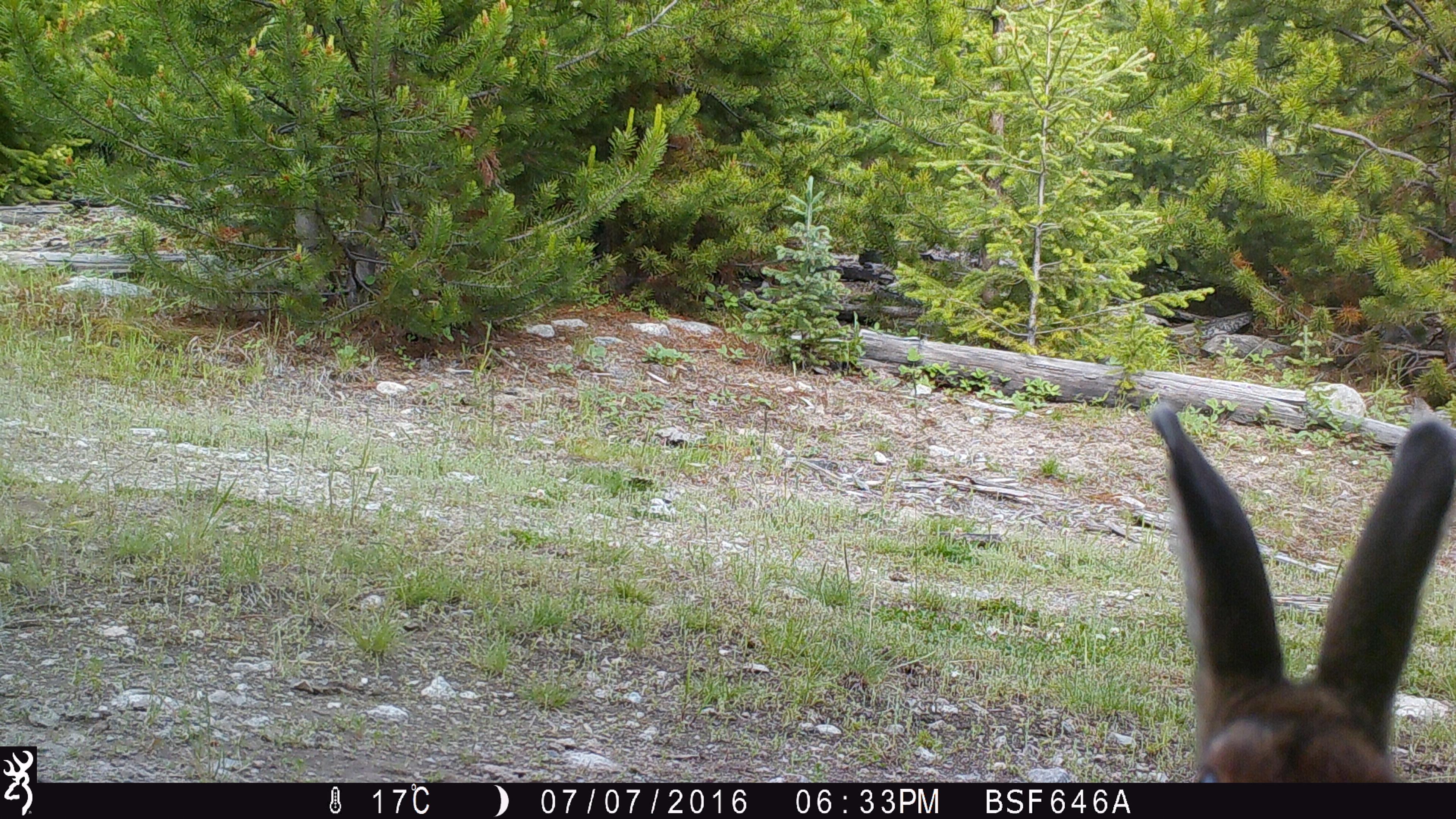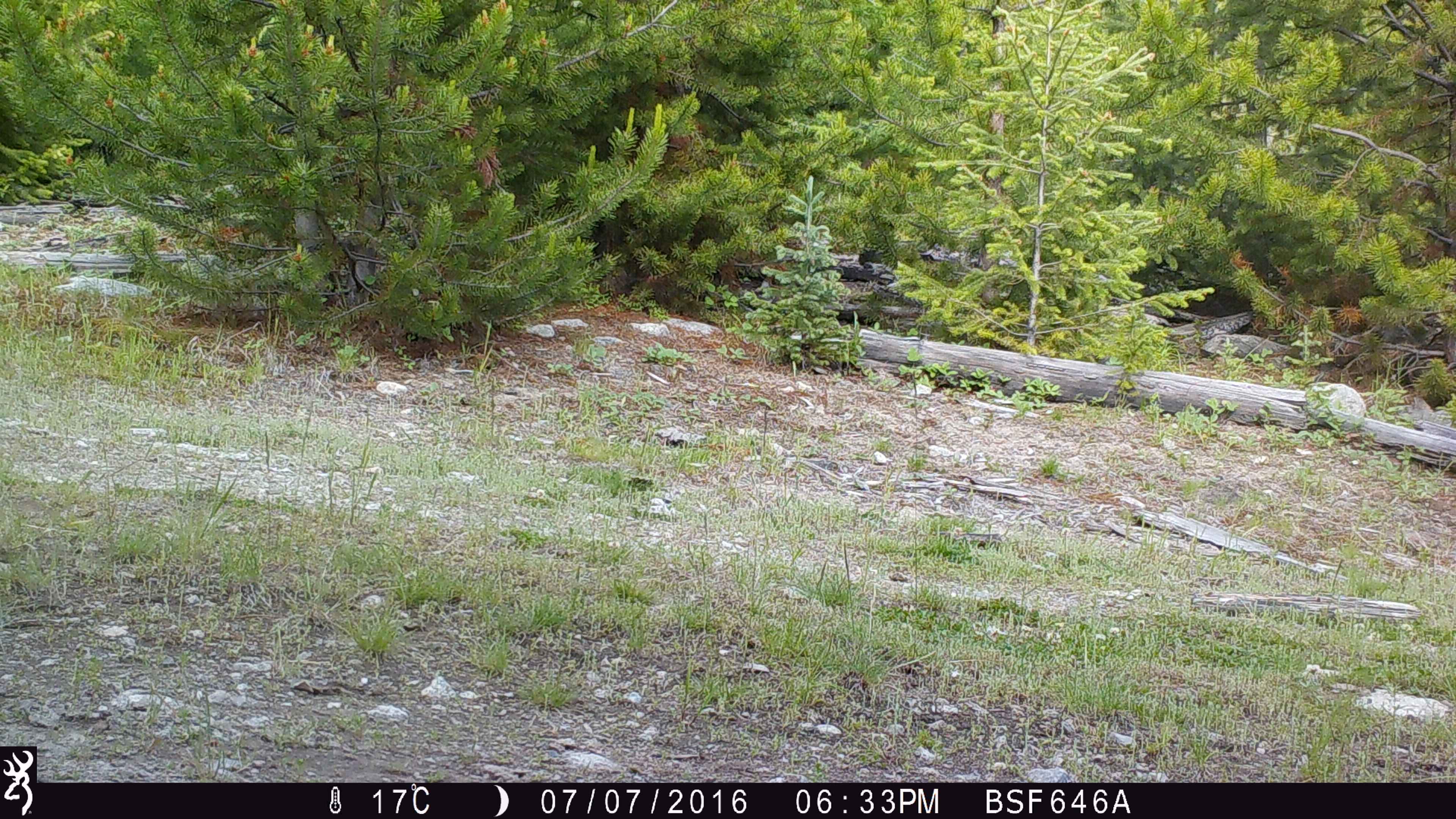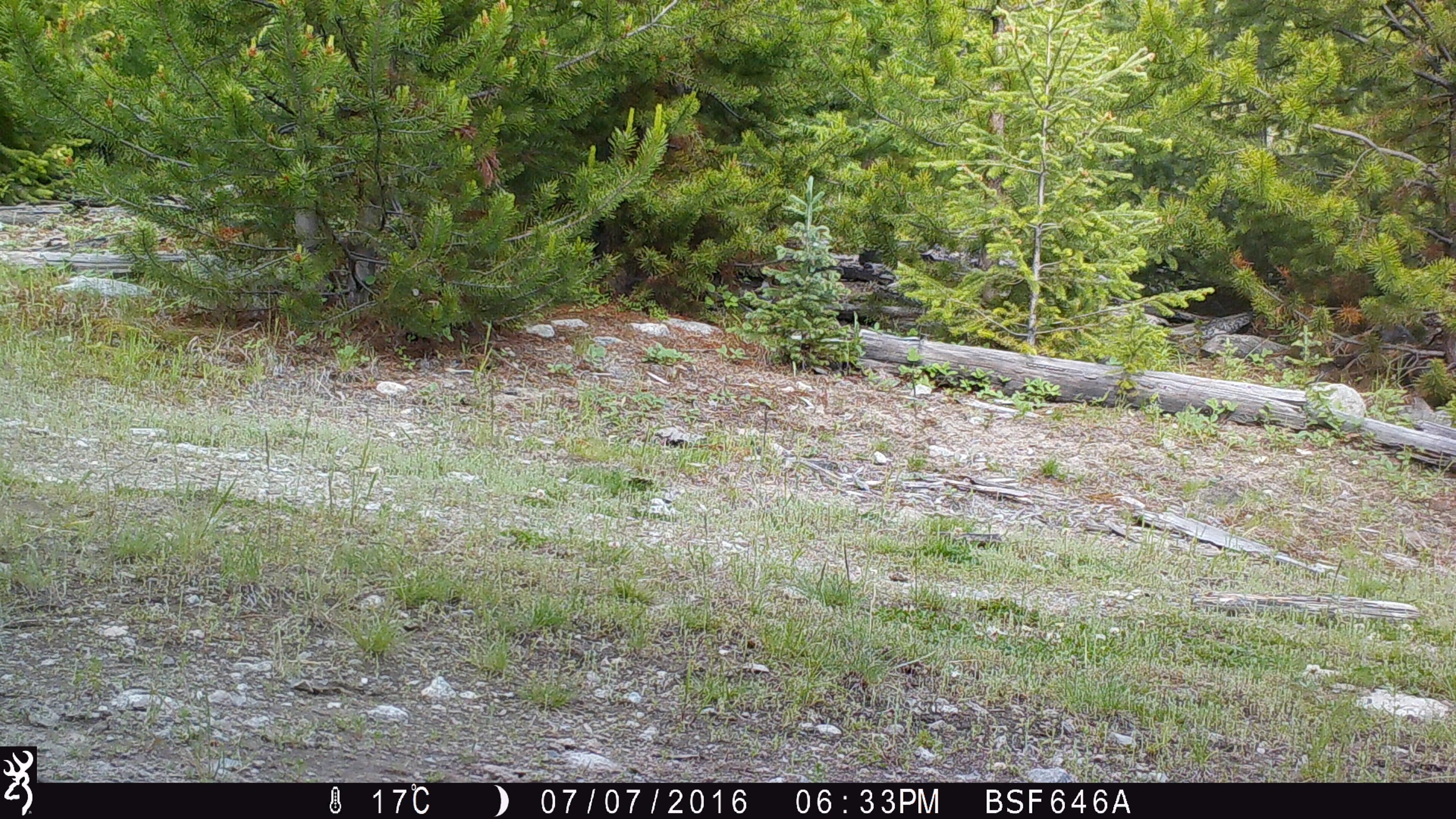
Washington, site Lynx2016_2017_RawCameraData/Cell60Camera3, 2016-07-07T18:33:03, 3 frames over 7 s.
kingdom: Animalia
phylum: Chordata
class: Mammalia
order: Lagomorpha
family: Leporidae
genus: Lepus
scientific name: Lepus americanus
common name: snowshoe hare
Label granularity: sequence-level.